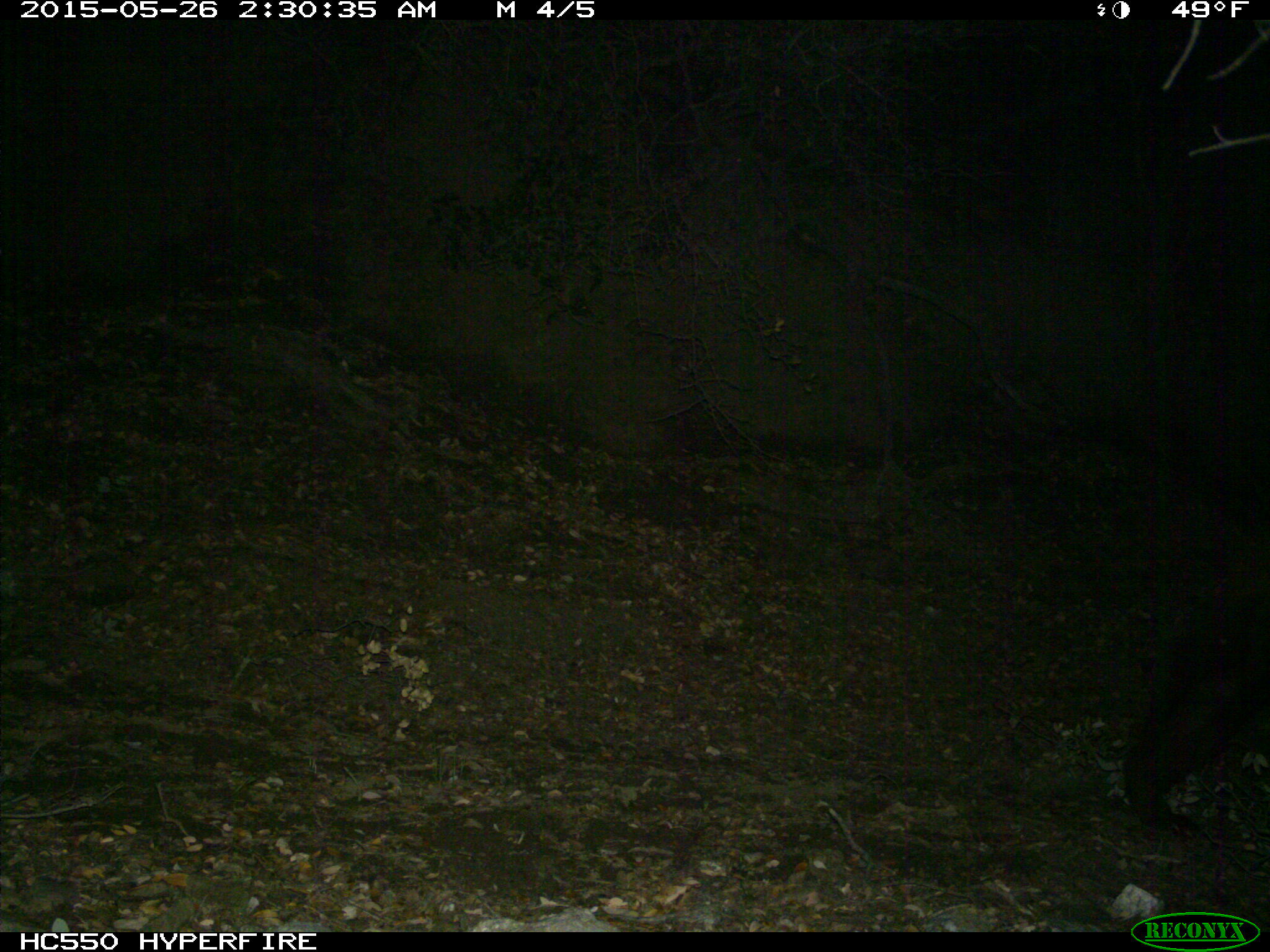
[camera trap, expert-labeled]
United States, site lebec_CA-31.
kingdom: Animalia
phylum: Chordata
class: Mammalia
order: Carnivora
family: Ursidae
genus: Ursus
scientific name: Ursus americanus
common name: american black bear